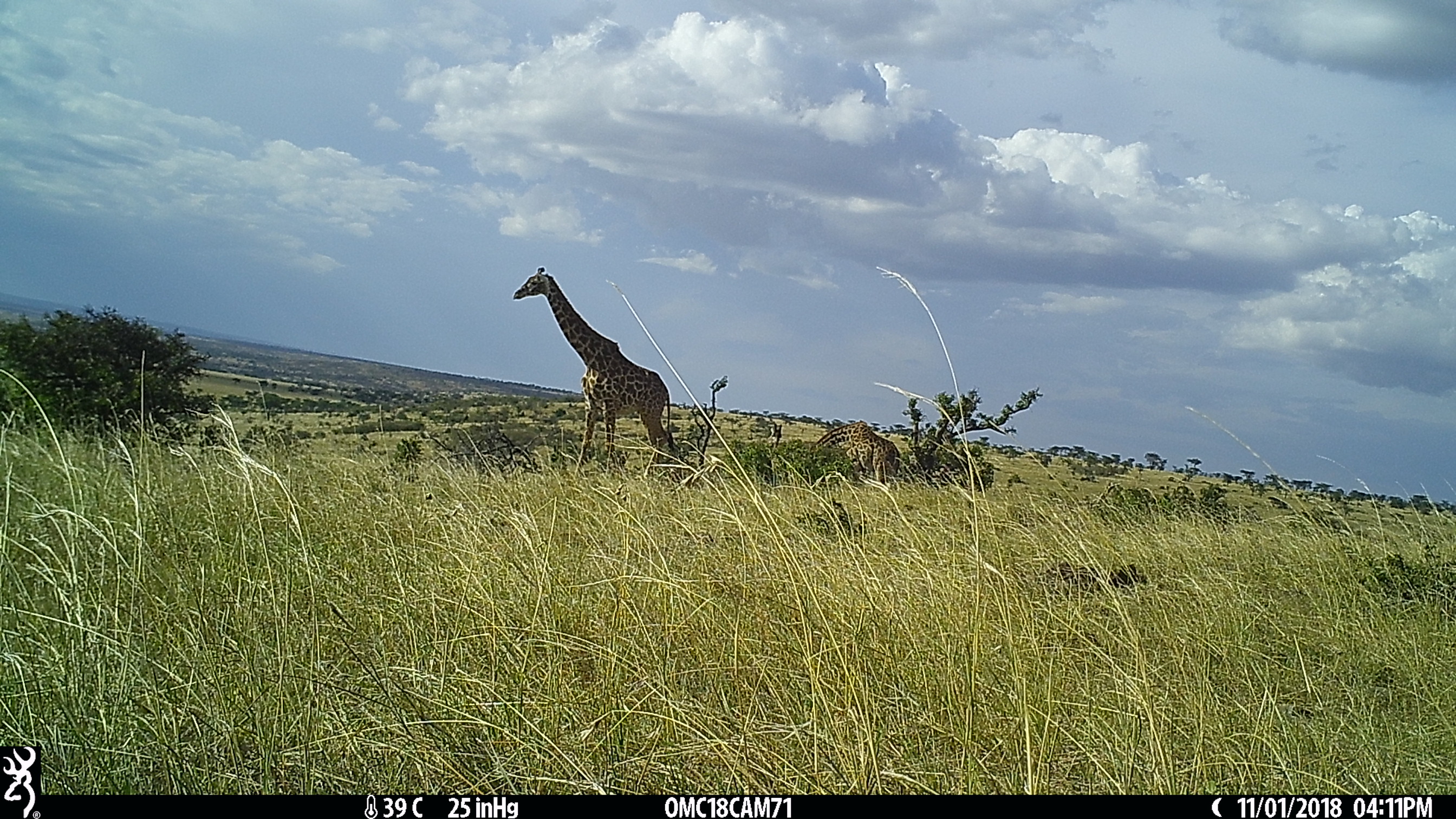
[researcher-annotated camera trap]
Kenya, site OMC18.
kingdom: Animalia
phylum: Chordata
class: Mammalia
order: Artiodactyla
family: Giraffidae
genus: Giraffa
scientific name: Giraffa camelopardalis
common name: northern giraffe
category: giraffe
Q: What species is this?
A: Giraffe (northern giraffe) (Giraffa camelopardalis).